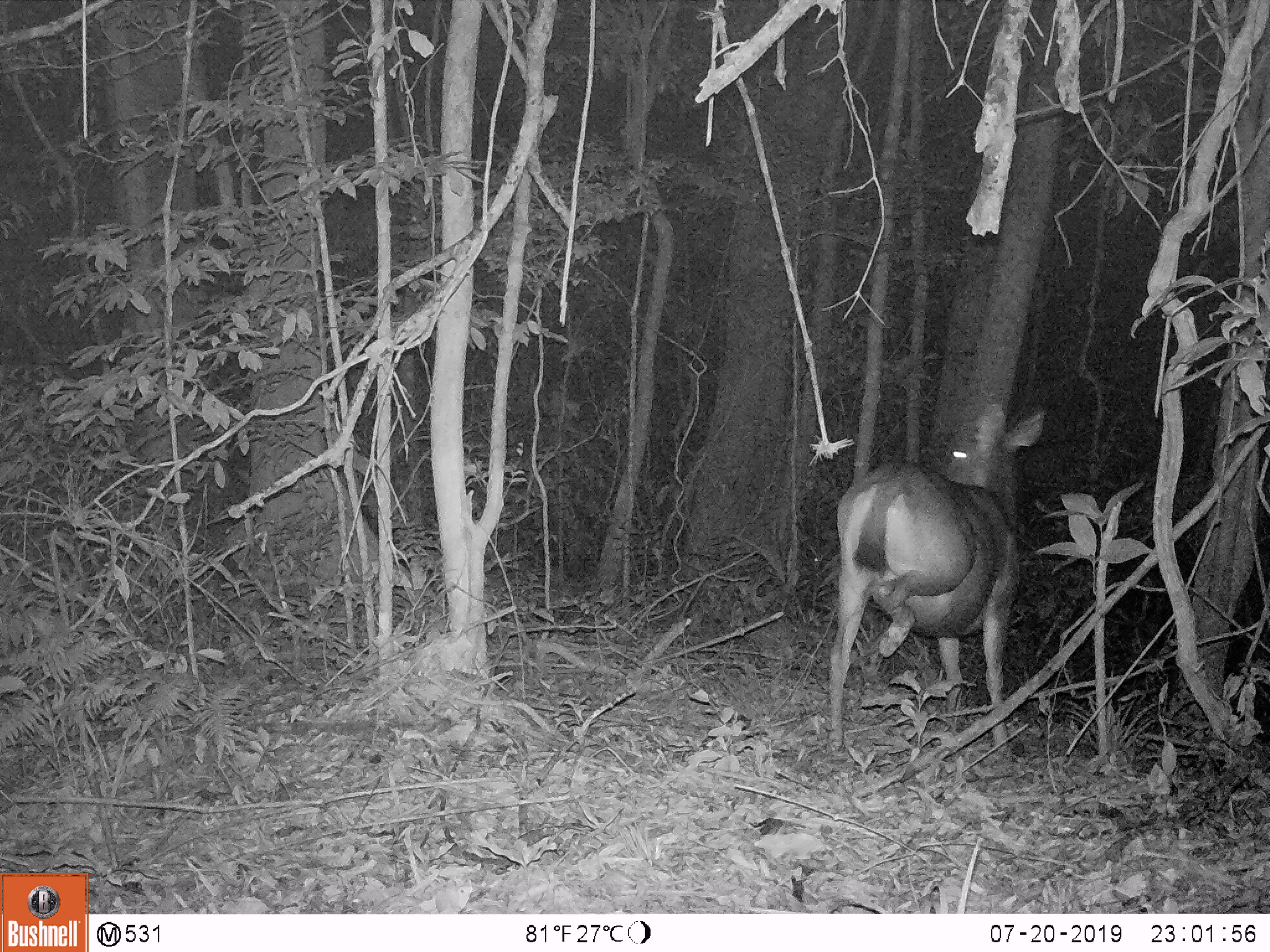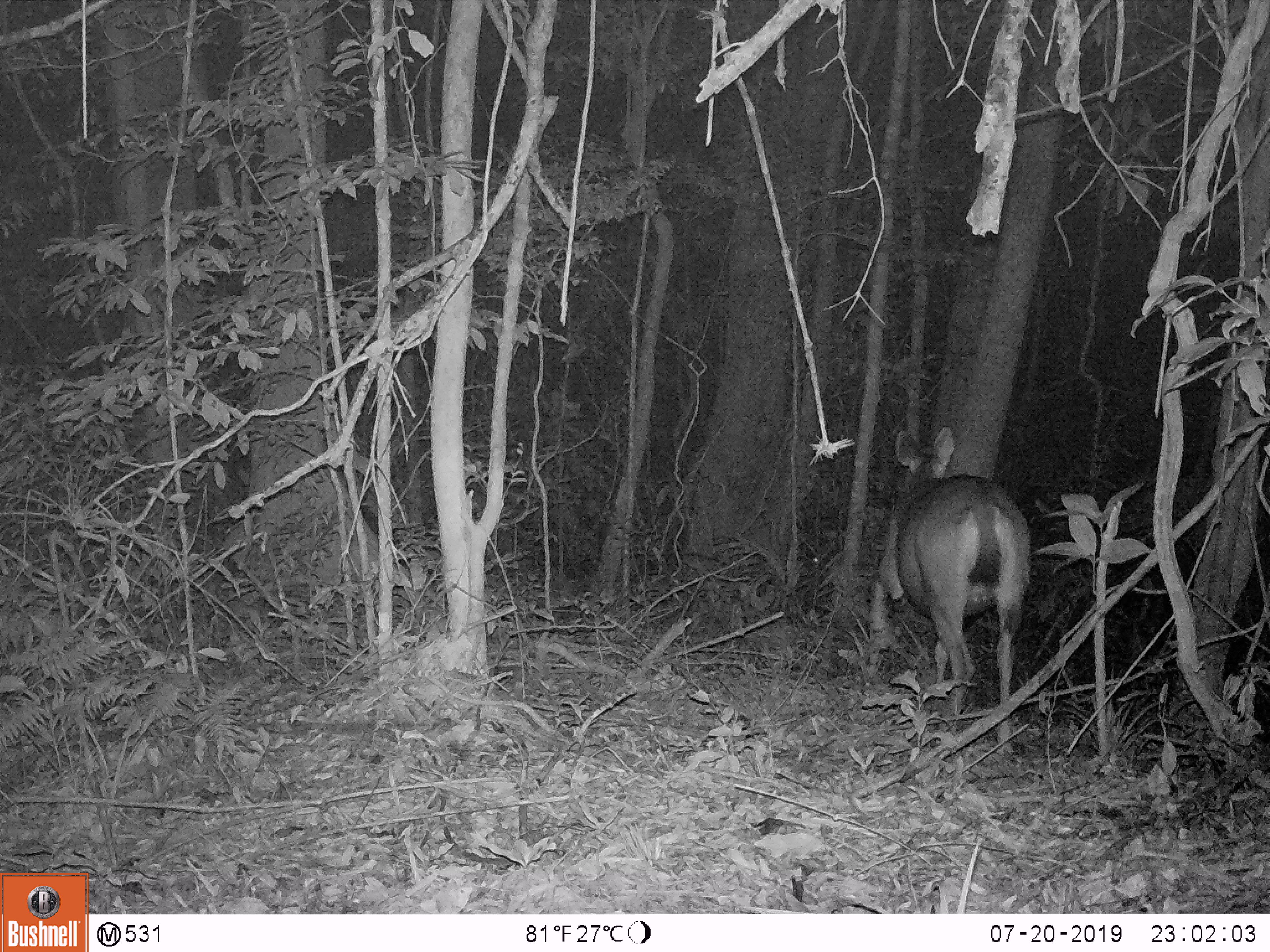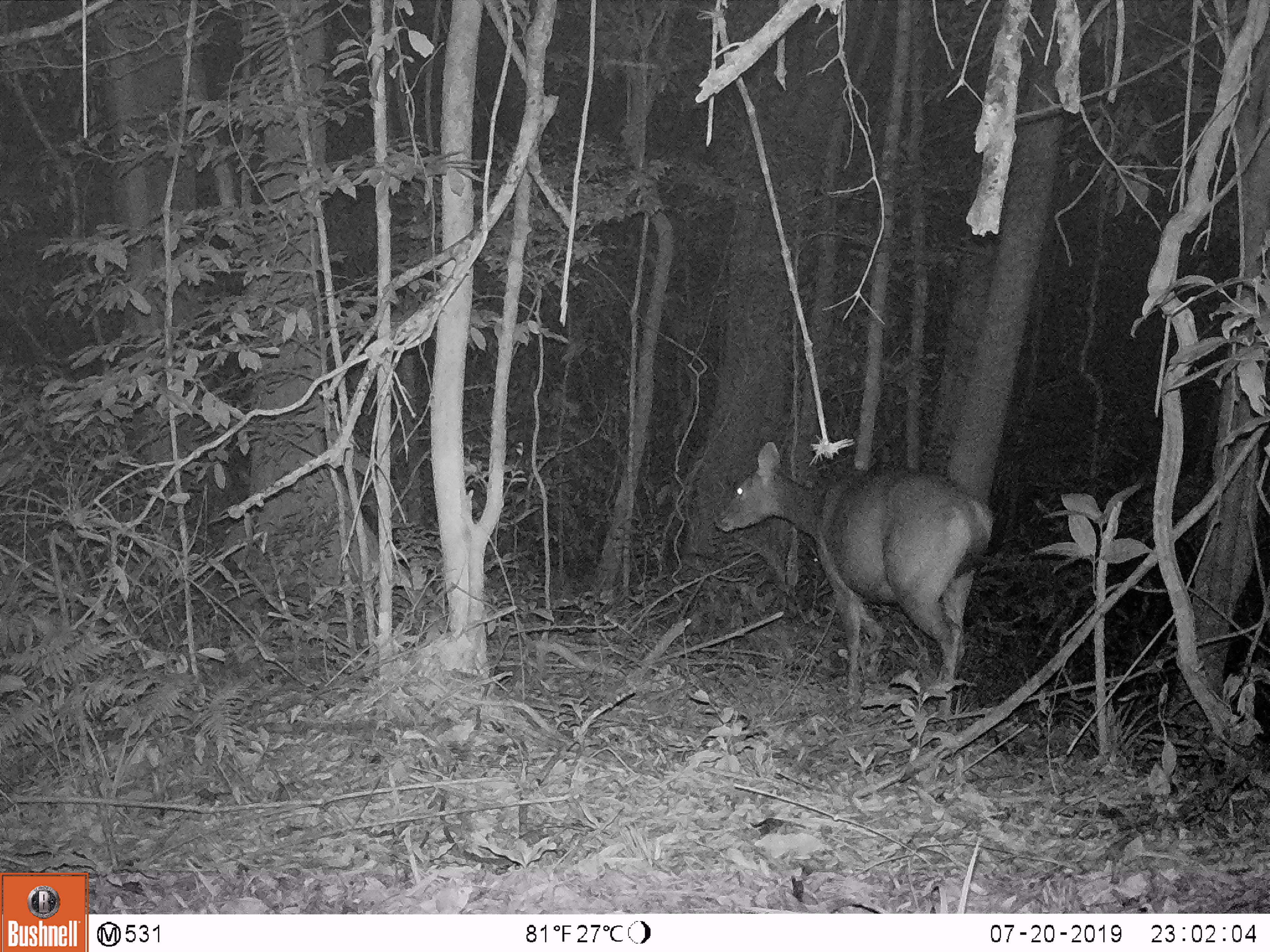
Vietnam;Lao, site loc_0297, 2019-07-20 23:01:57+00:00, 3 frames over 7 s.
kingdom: Animalia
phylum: Chordata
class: Mammalia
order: Artiodactyla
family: Cervidae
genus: Rusa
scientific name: Rusa unicolor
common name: sambar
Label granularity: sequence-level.